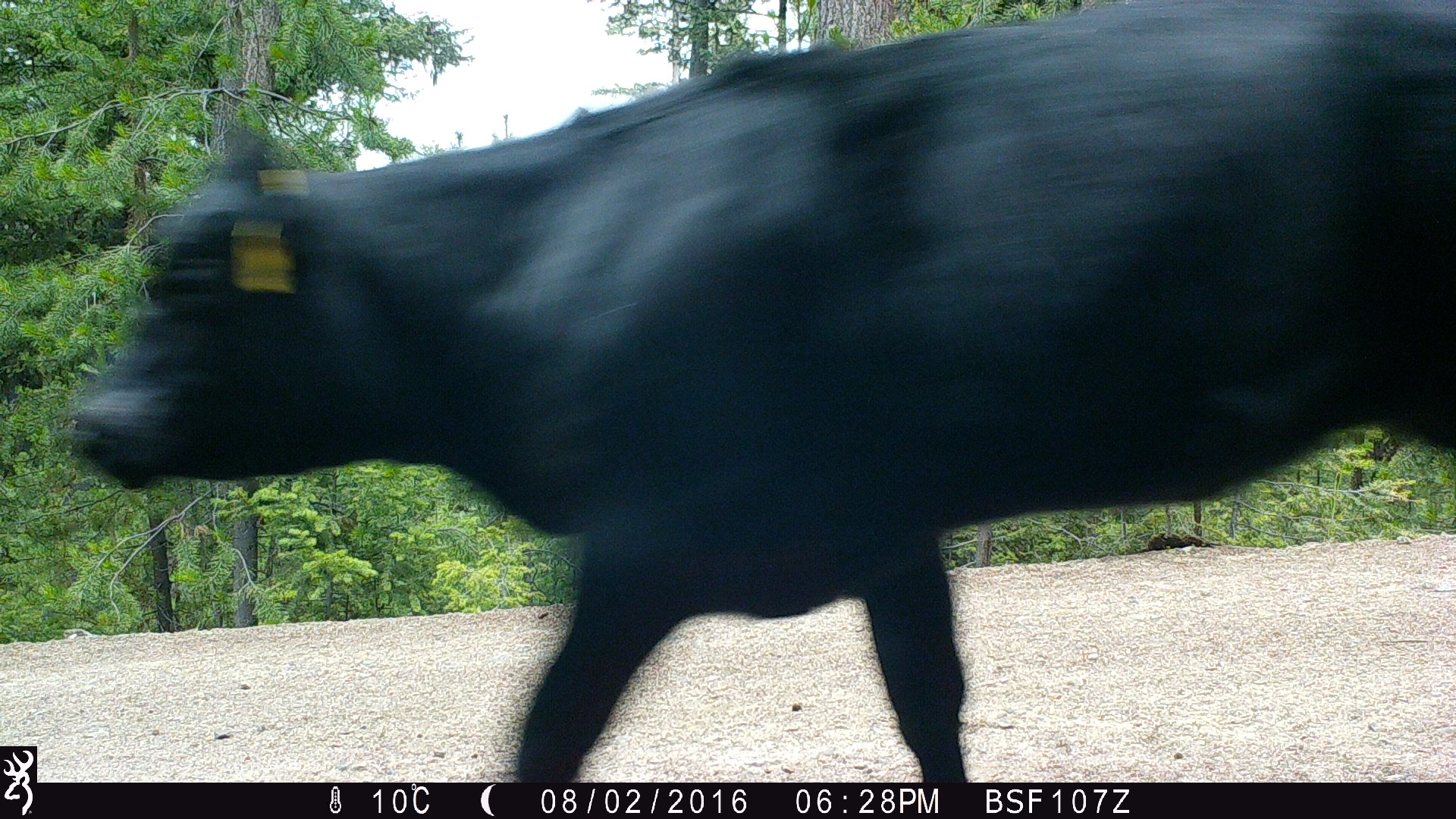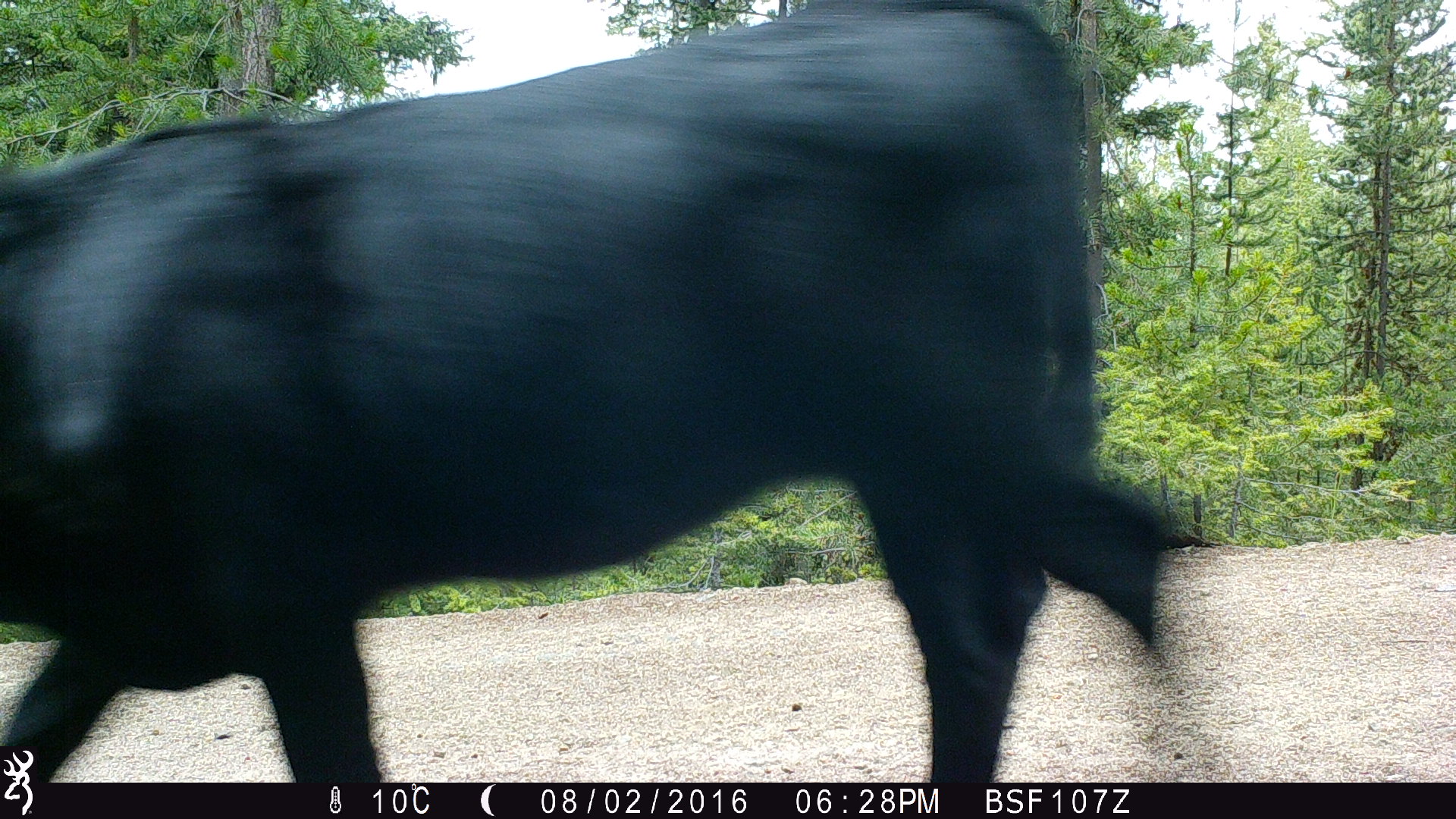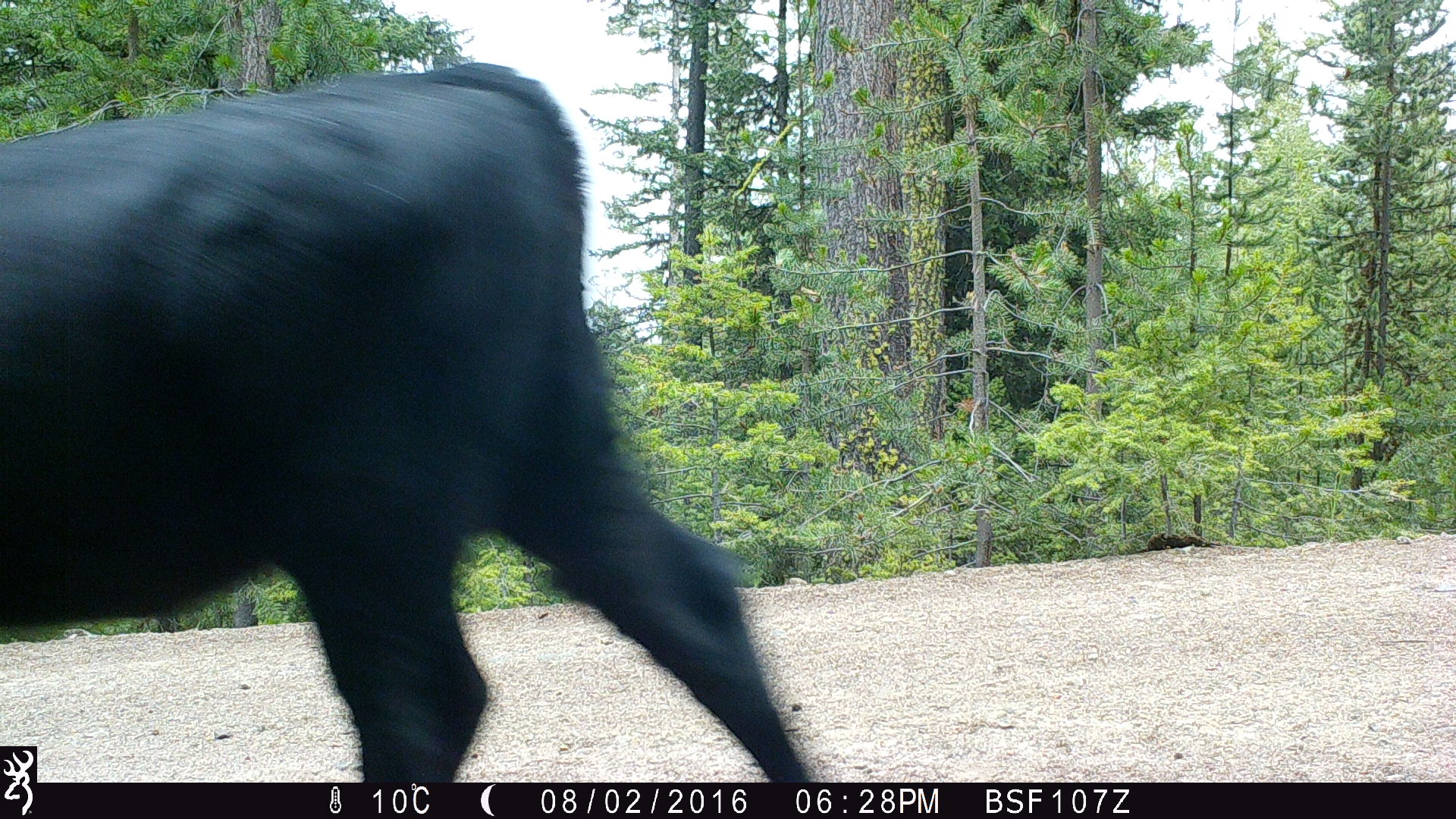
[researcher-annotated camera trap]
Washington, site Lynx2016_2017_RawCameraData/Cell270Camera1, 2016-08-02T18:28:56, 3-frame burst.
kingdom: Animalia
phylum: Chordata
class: Mammalia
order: Artiodactyla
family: Bovidae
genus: Bos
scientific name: Bos taurus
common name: domestic cattle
Domestic cattle (Bos taurus). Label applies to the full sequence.